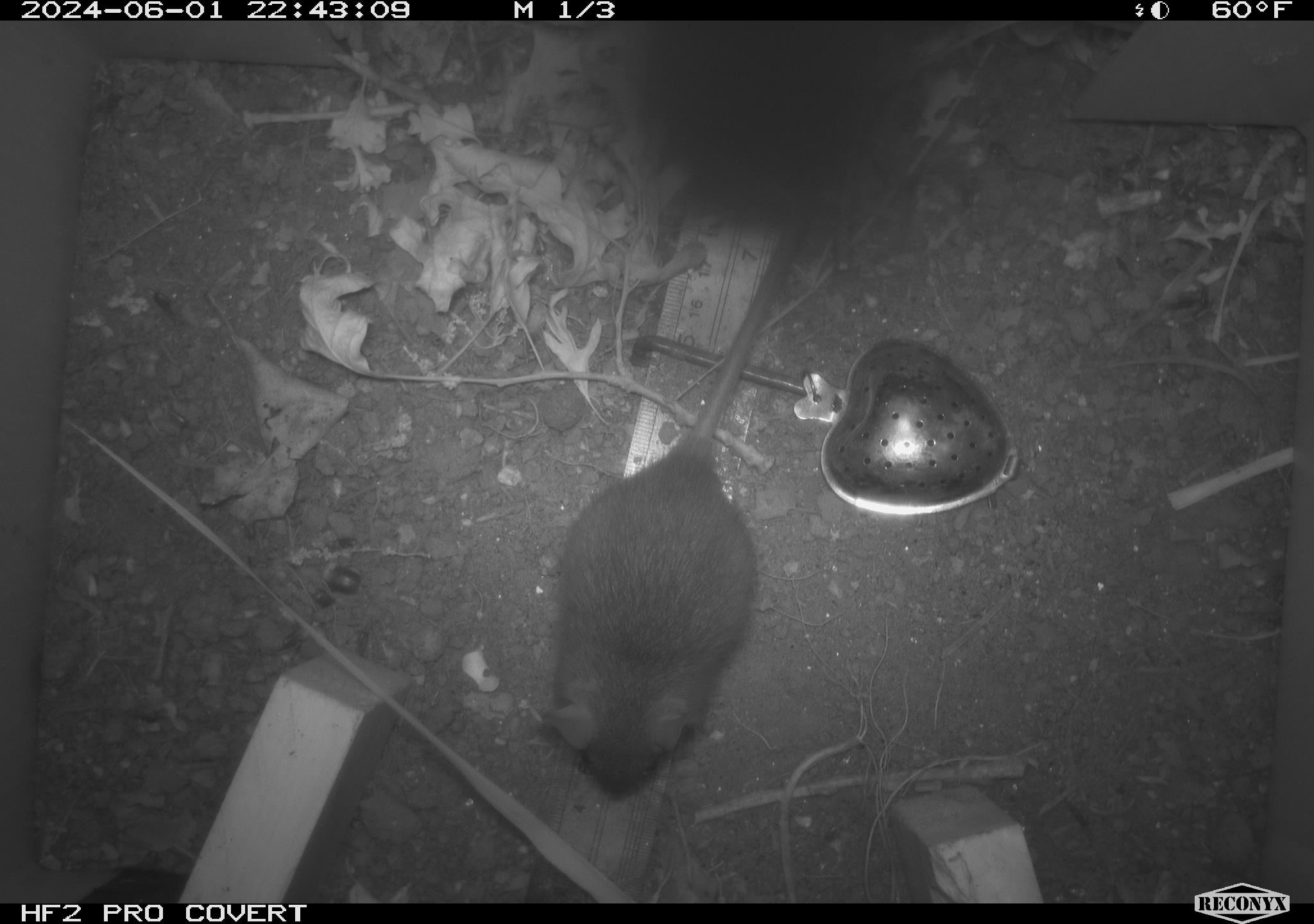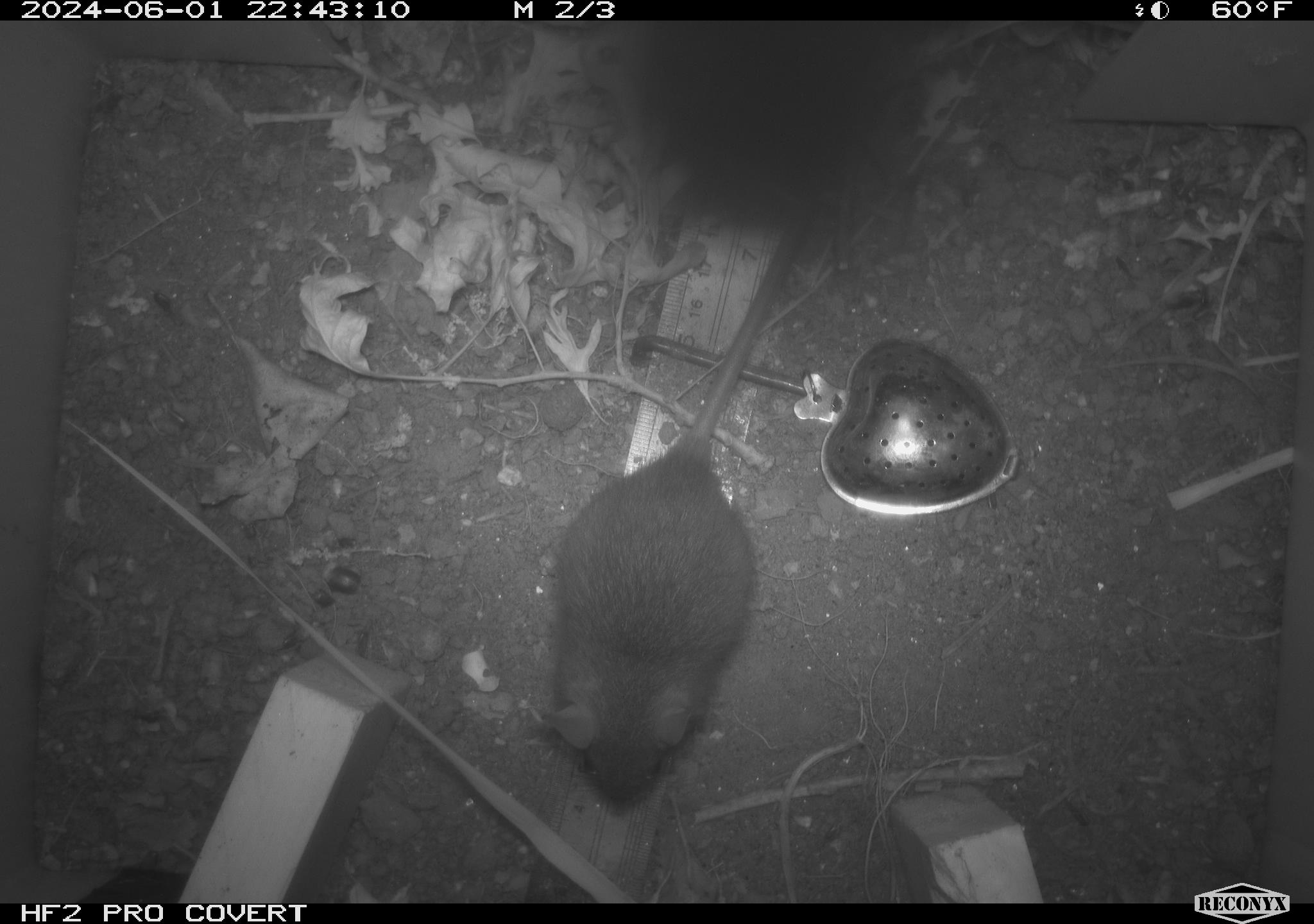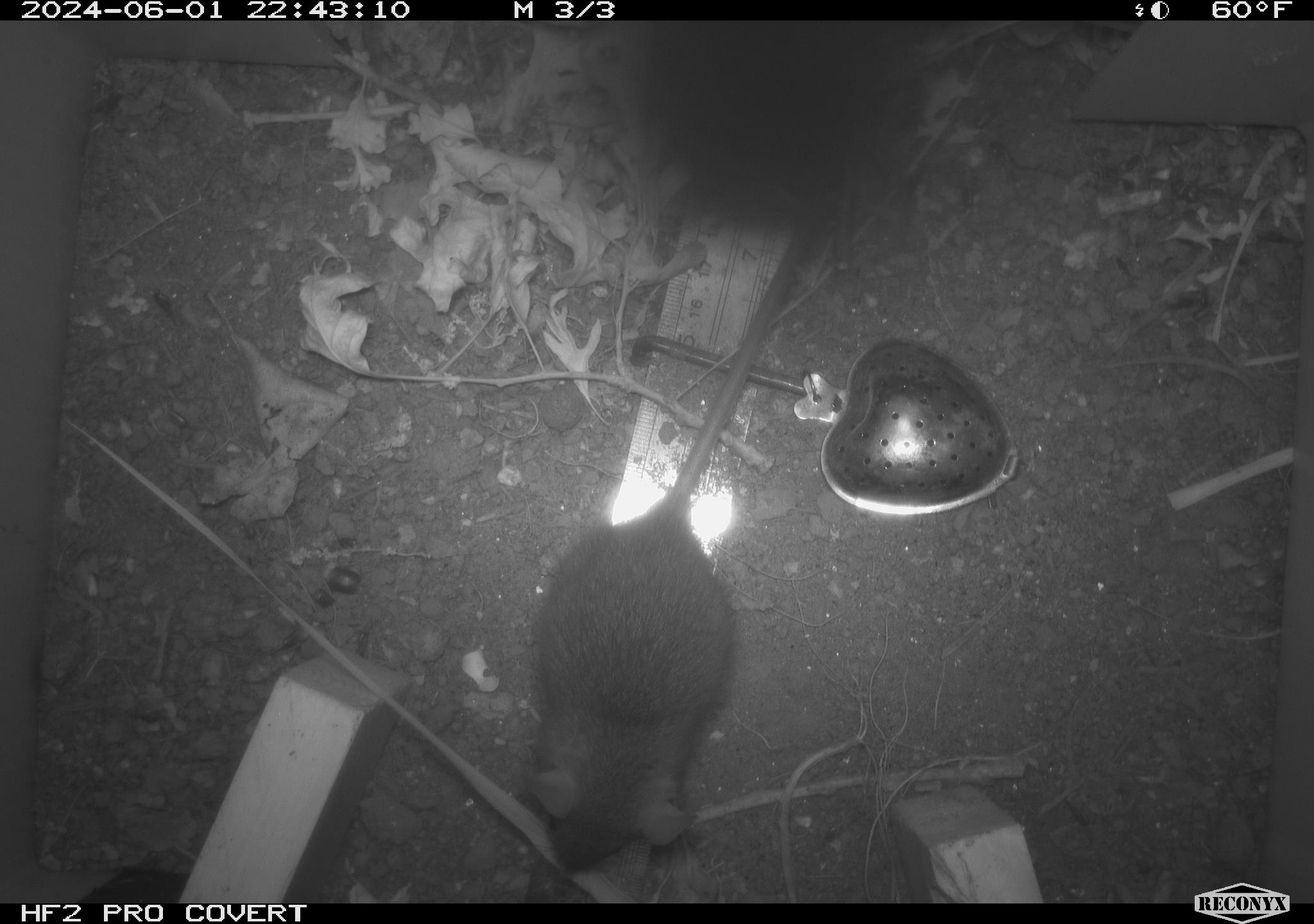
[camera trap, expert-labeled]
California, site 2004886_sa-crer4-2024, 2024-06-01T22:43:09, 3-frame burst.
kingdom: Animalia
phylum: Chordata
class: Mammalia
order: Rodentia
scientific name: Rodentia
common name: mouse species